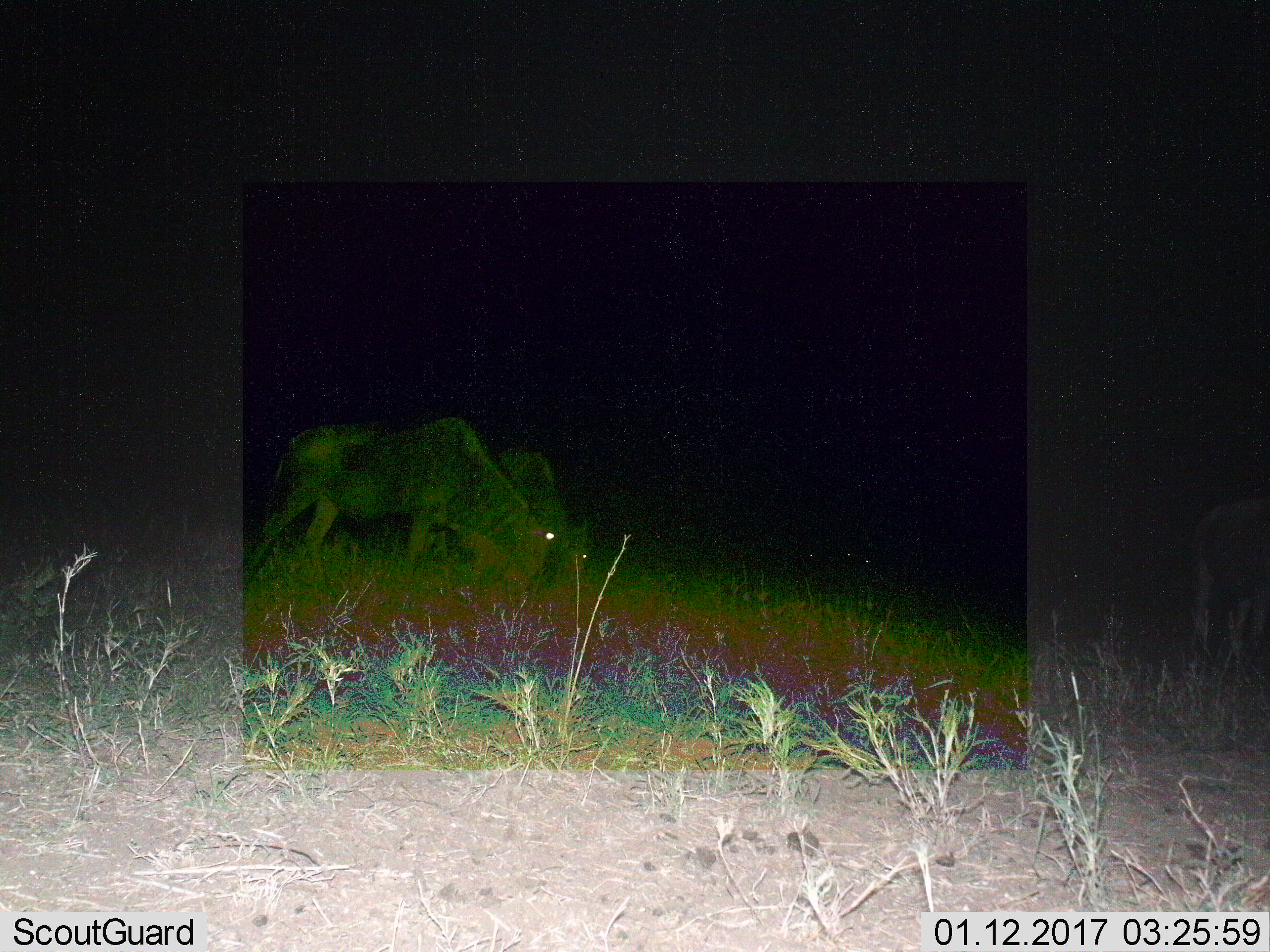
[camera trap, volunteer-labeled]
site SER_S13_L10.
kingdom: Animalia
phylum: Chordata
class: Mammalia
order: Artiodactyla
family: Bovidae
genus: Connochaetes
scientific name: Connochaetes taurinus taurinus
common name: blue wildebeest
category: wildebeestblue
Wildebeestblue (blue wildebeest) (Connochaetes taurinus taurinus), count 2. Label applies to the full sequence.